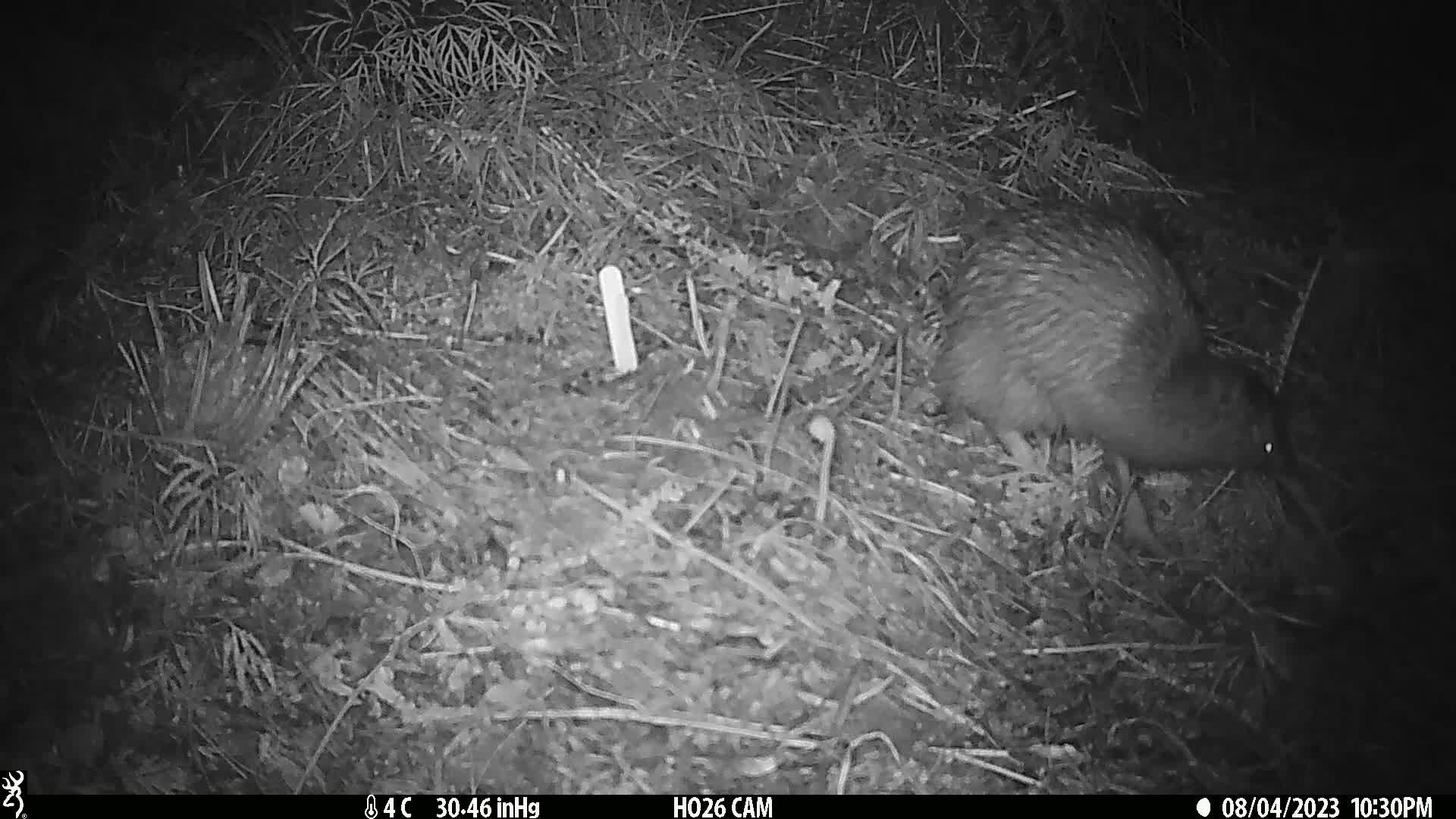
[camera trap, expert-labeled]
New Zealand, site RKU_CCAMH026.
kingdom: Animalia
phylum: Chordata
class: Aves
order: Apterygiformes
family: Apterygidae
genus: Apteryx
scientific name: Apteryx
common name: kiwi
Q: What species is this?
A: Kiwi (Apteryx).